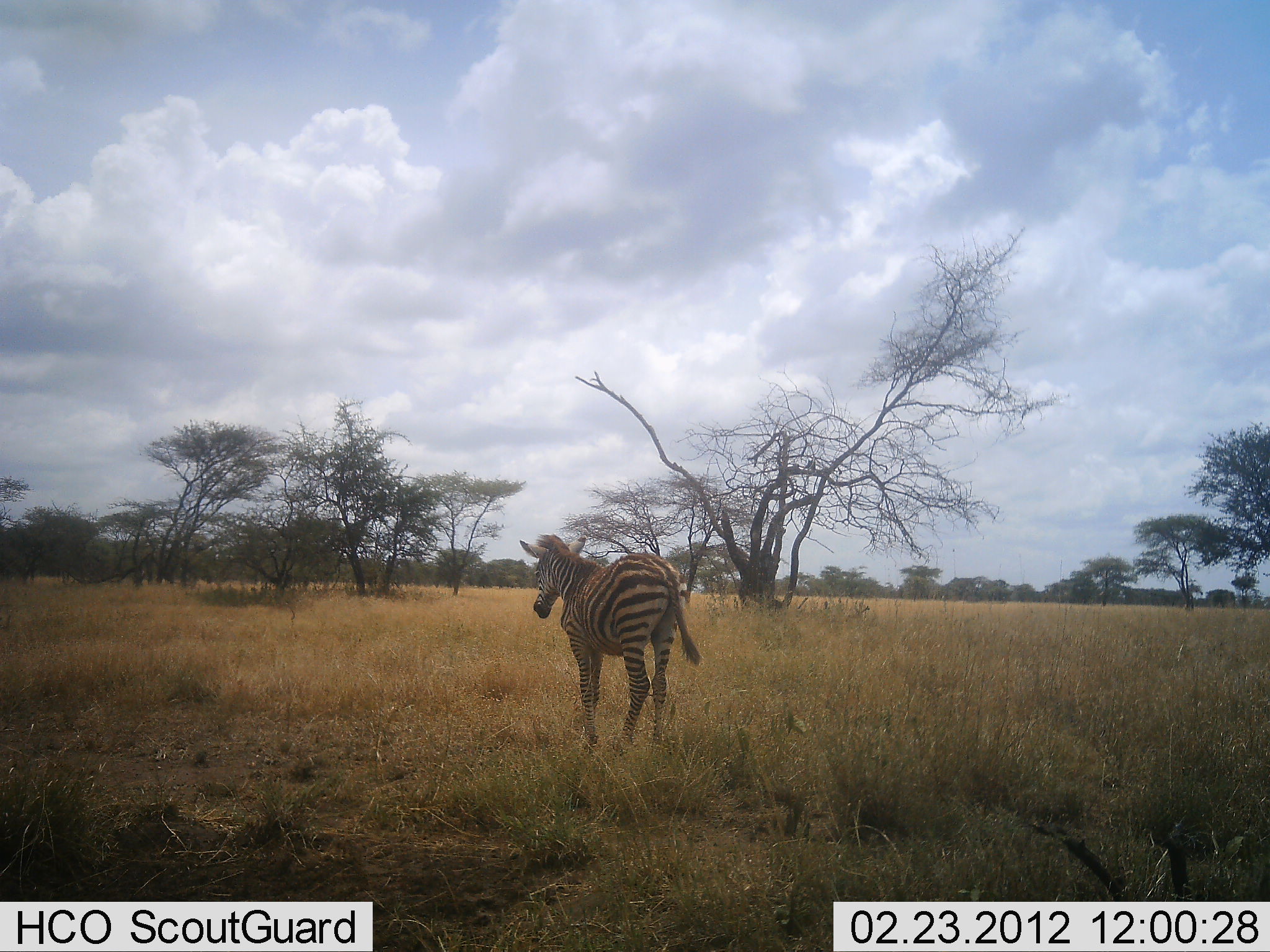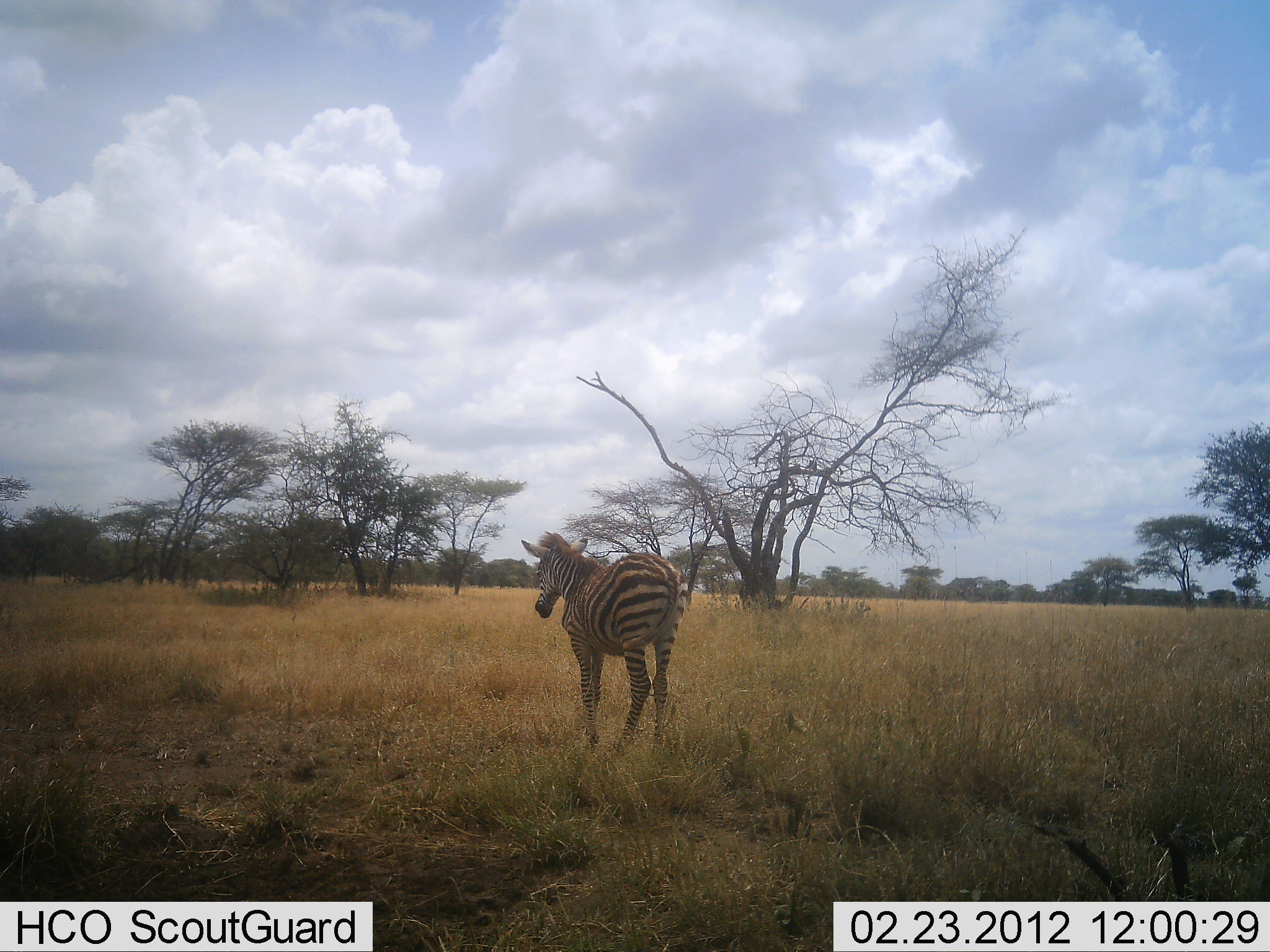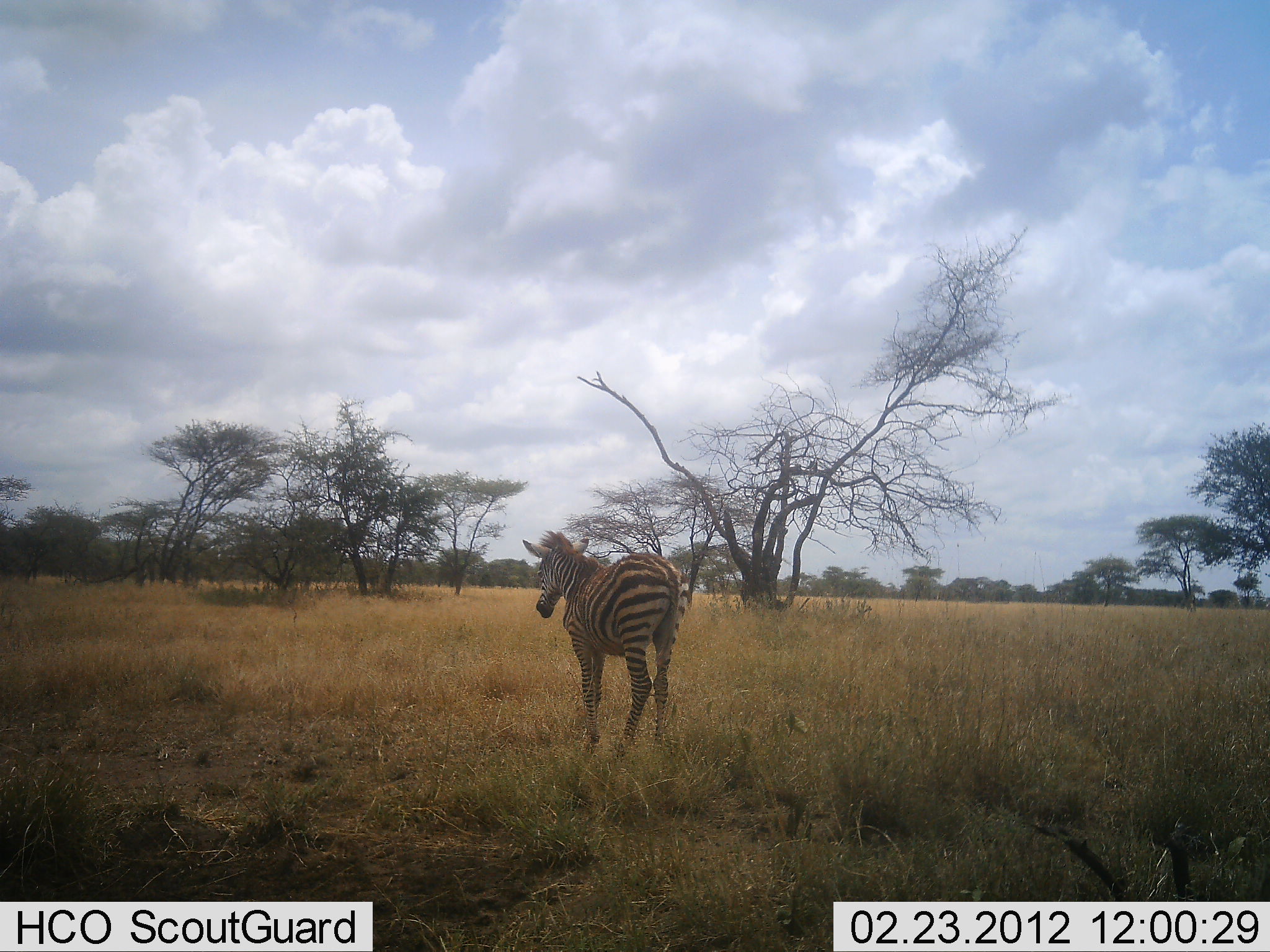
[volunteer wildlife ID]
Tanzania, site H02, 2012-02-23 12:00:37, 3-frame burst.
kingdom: Animalia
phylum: Chordata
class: Mammalia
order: Perissodactyla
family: Equidae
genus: Equus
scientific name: Equus quagga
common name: plains zebra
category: zebra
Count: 1.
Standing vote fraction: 87%.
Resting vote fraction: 0%.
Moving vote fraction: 13%.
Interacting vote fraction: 0%.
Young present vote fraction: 30%.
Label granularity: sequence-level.